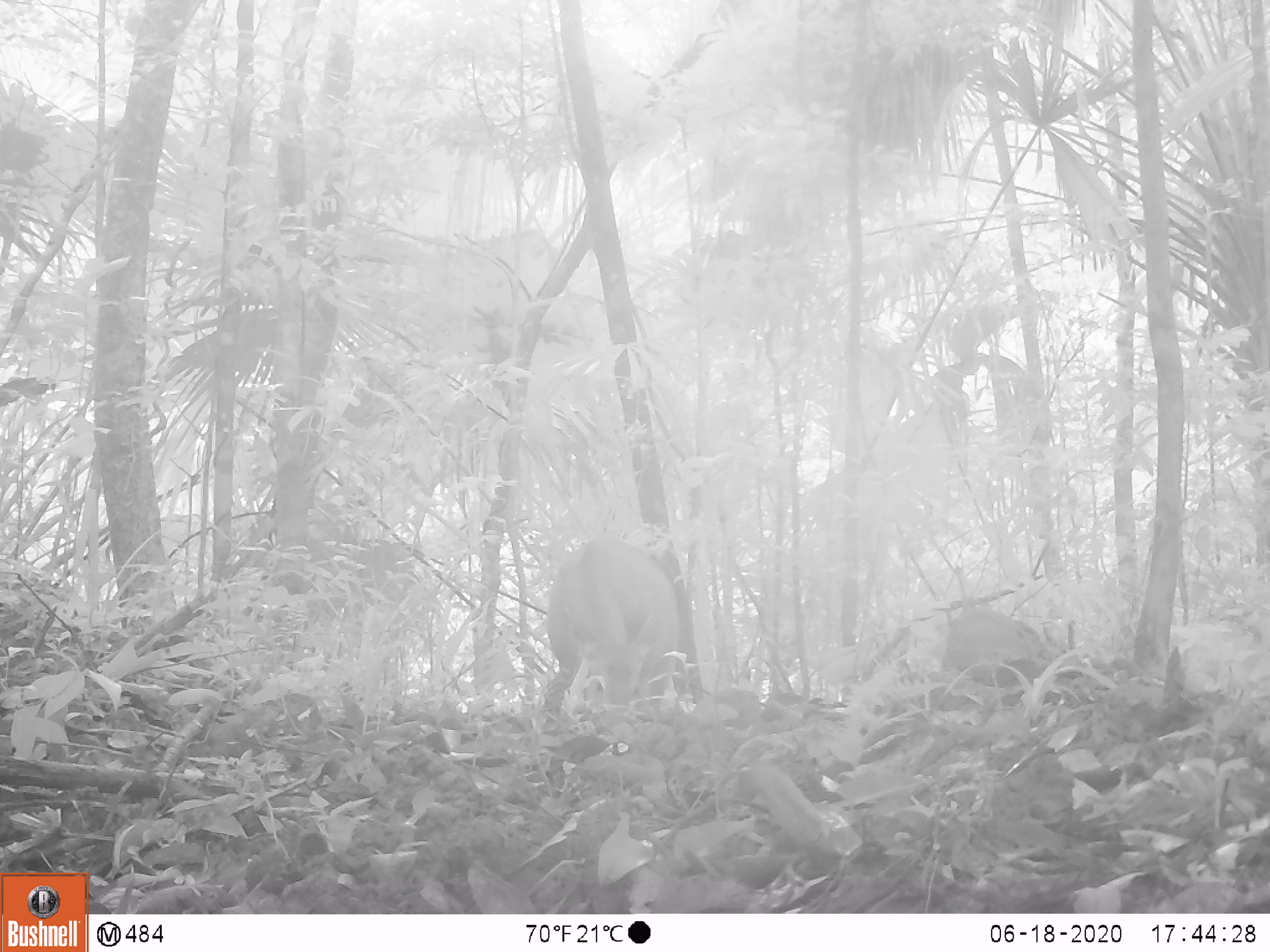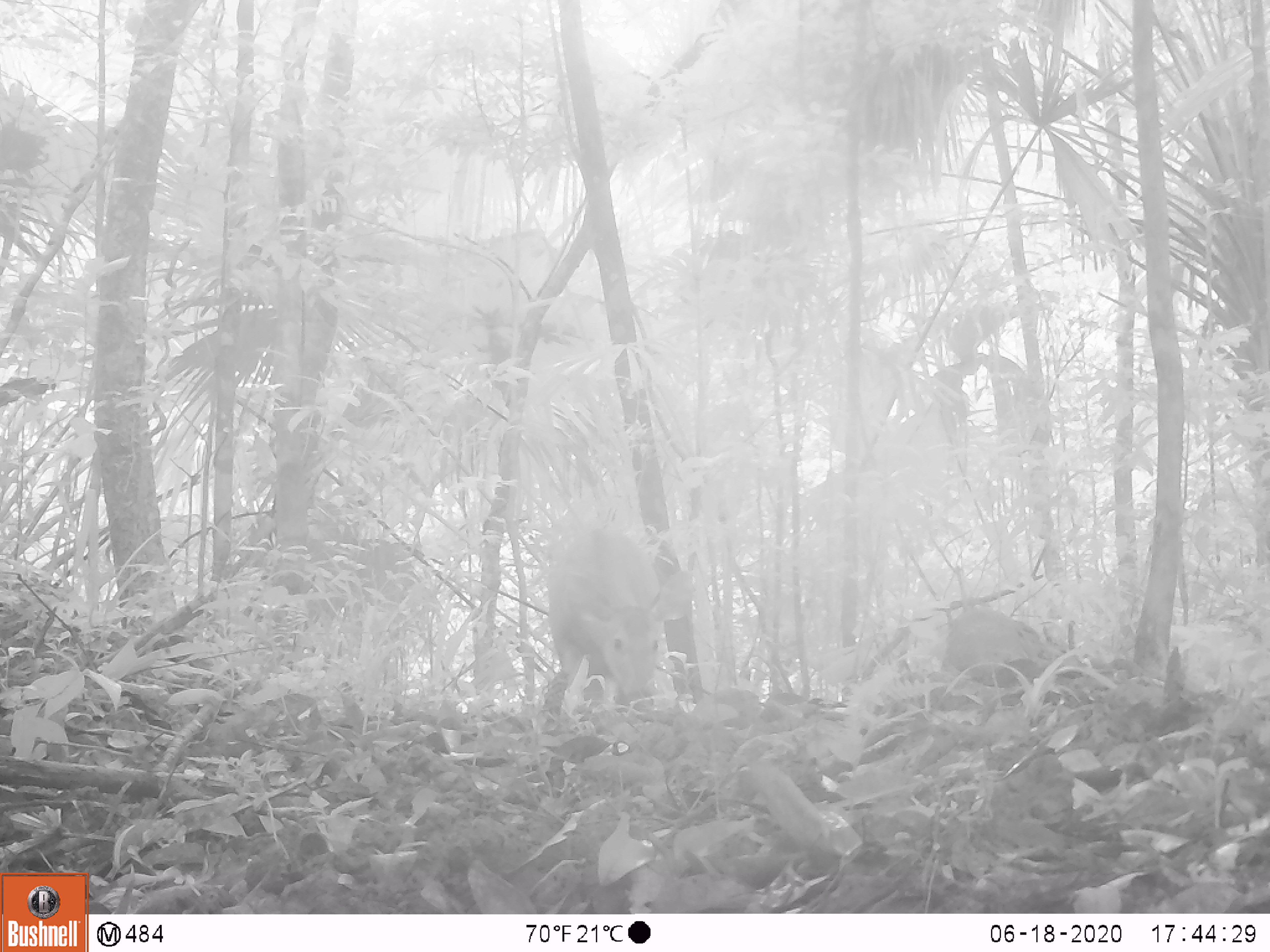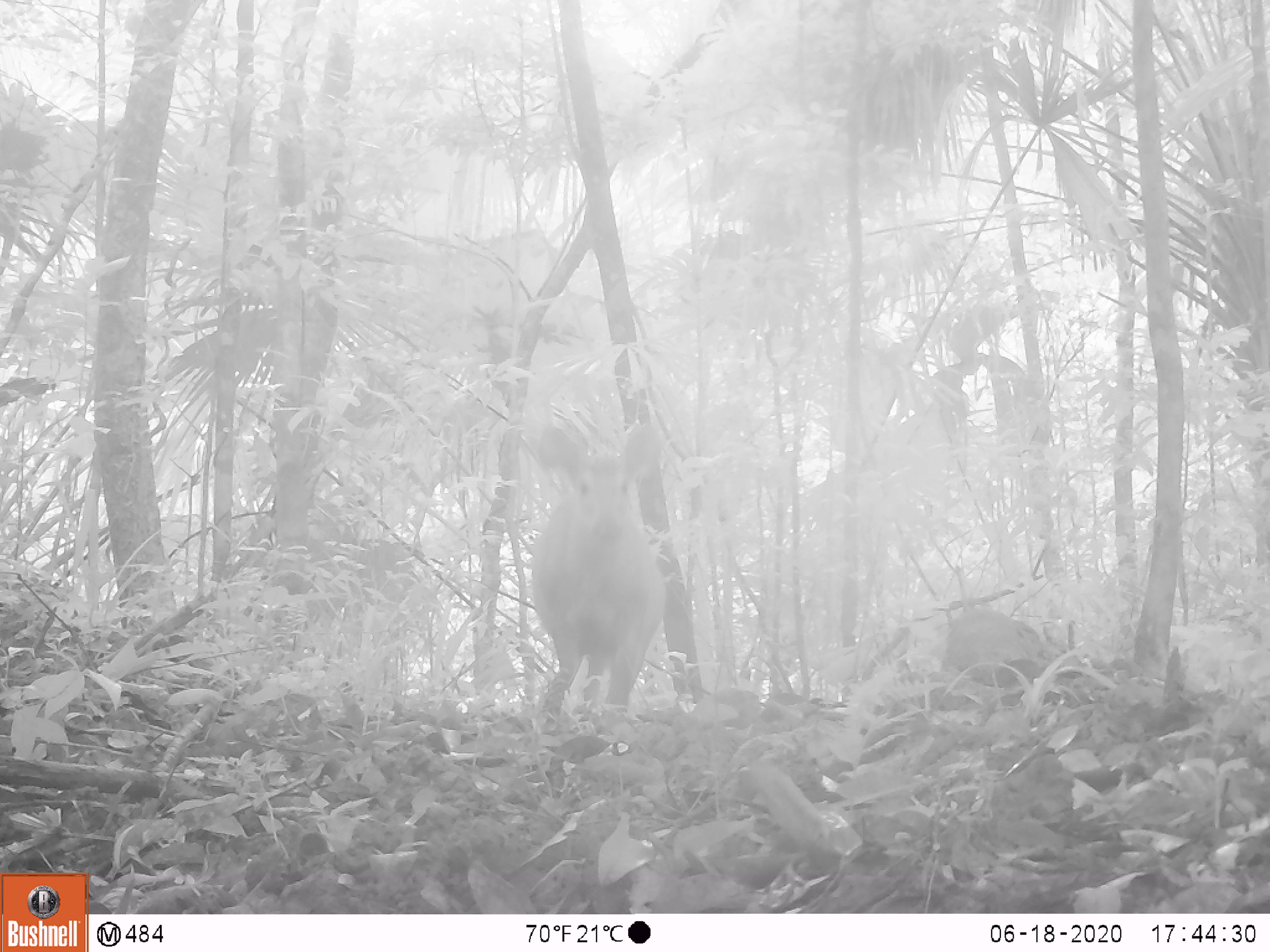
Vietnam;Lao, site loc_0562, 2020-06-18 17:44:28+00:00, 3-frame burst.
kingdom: Animalia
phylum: Chordata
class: Mammalia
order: Artiodactyla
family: Cervidae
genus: Rusa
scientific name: Rusa unicolor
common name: sambar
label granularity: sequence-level